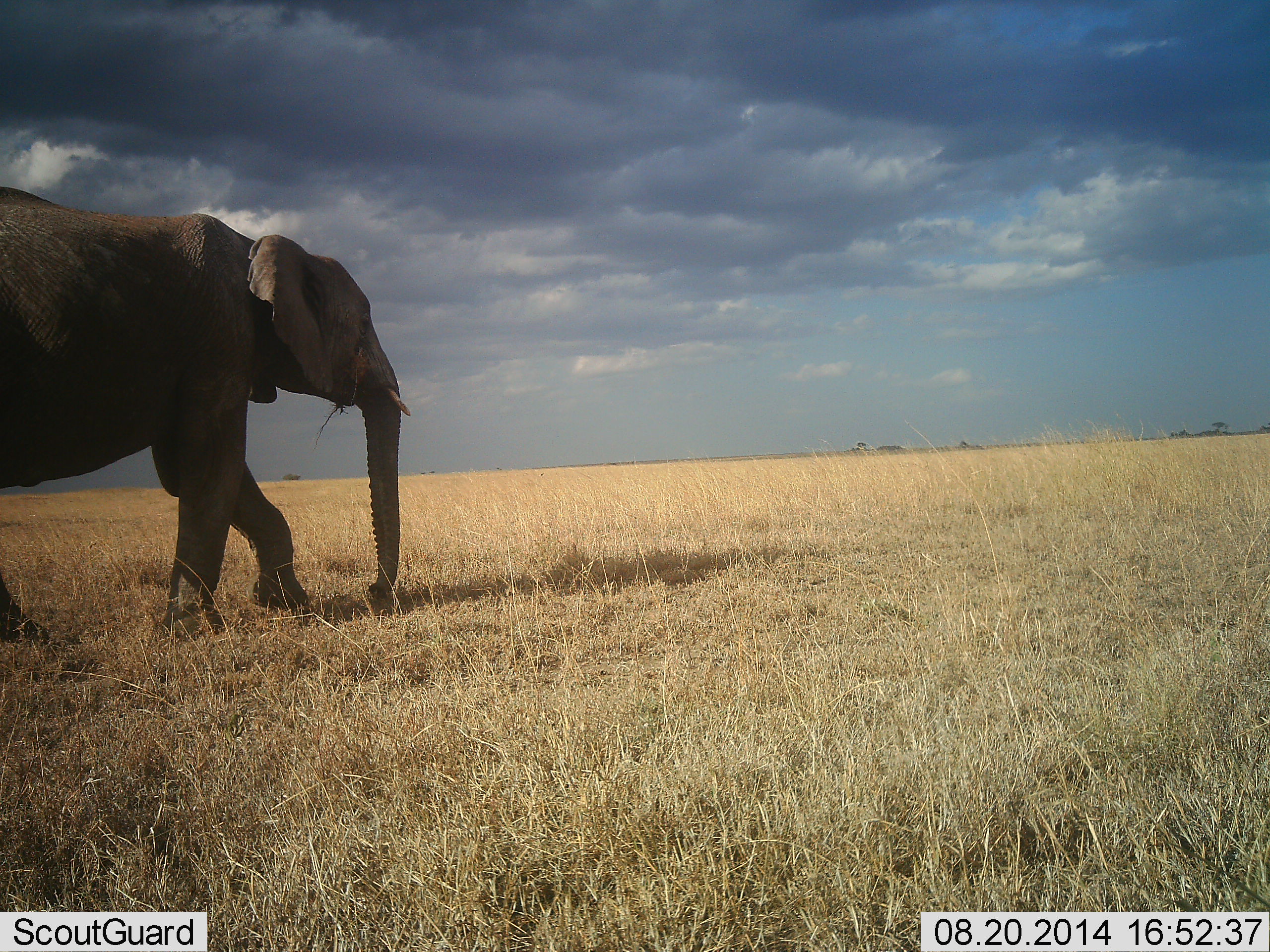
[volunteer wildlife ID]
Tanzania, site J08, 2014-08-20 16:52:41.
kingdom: Animalia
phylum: Chordata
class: Mammalia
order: Proboscidea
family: Elephantidae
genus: Loxodonta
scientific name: Loxodonta africana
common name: african bush elephant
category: elephant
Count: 1.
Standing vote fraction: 20%.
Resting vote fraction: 0%.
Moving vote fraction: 80%.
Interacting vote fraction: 0%.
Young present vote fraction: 0%.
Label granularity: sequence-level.